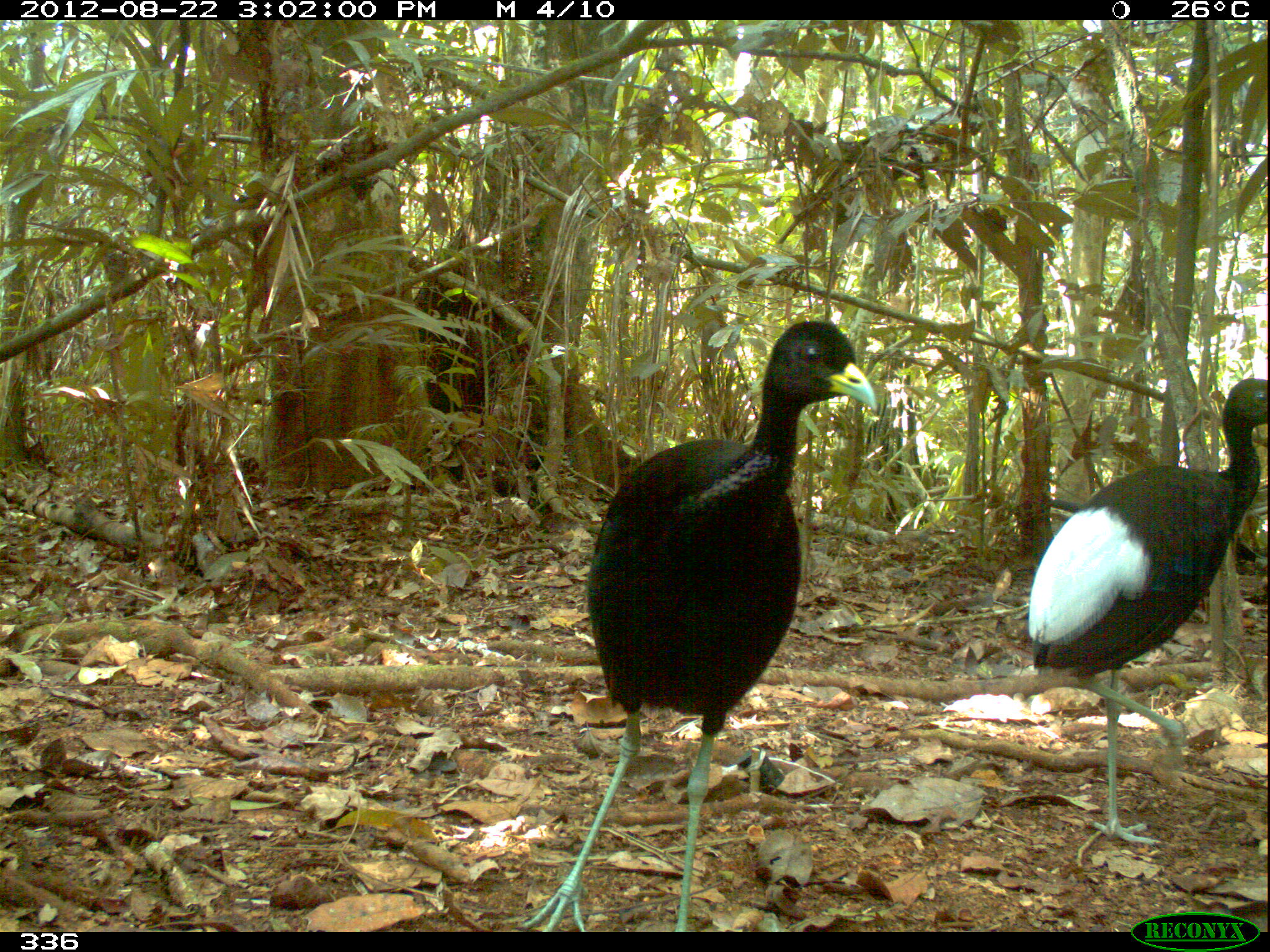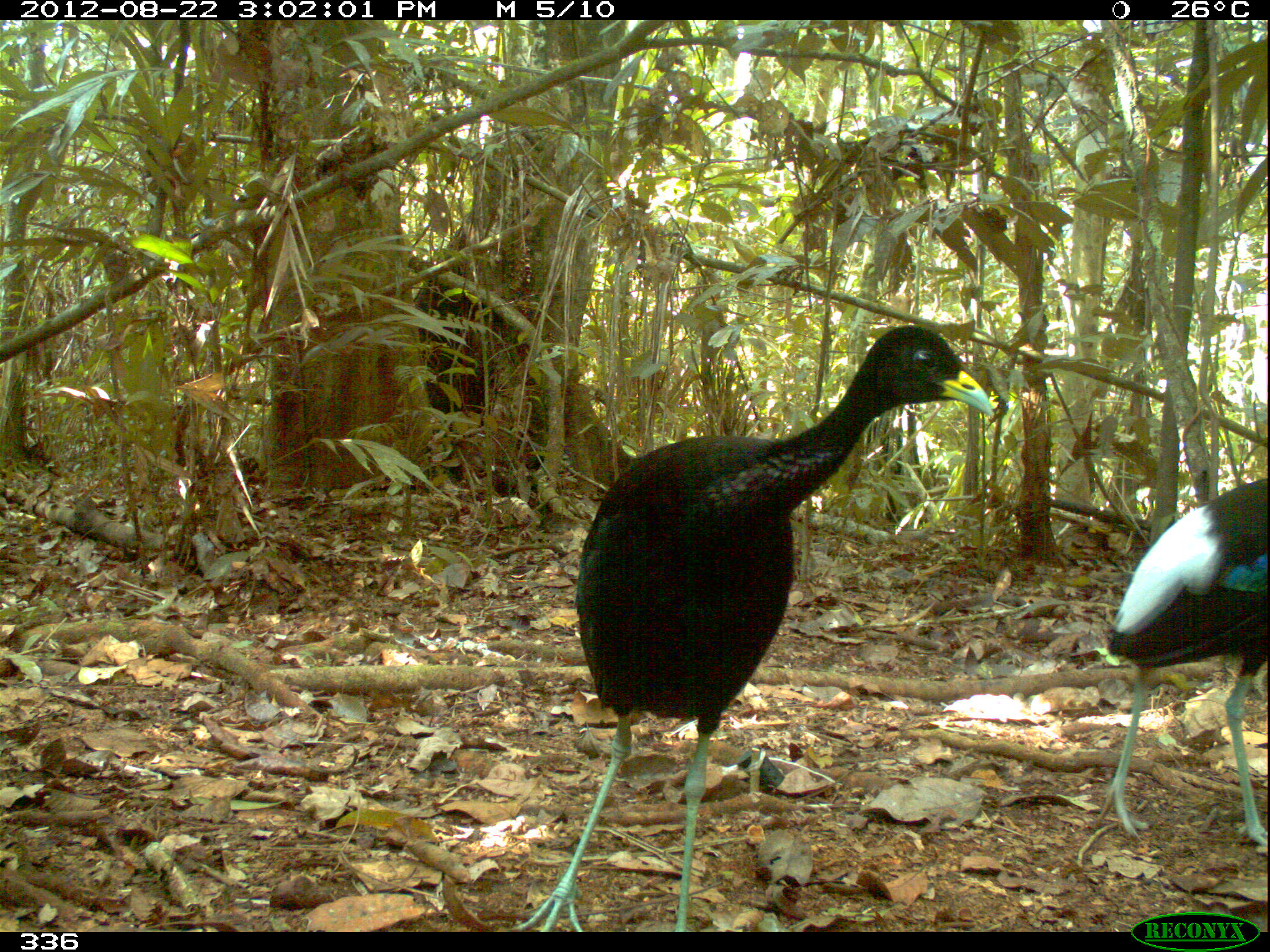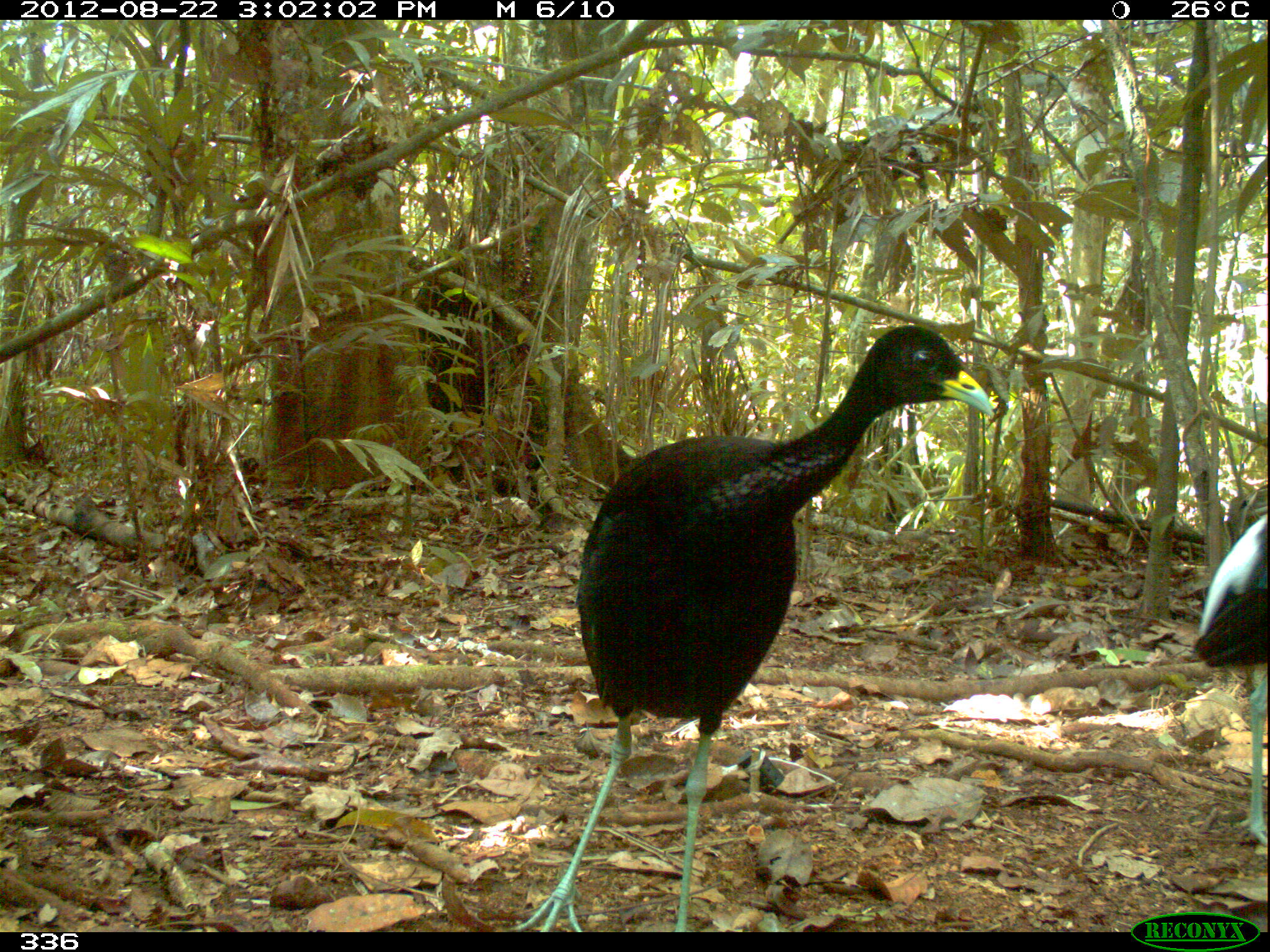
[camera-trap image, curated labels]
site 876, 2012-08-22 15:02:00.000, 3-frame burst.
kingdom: Animalia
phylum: Chordata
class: Aves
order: Gruiformes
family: Psophiidae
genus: Psophia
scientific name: Psophia leucoptera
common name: pale-winged trumpeter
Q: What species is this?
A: Psophia leucoptera (pale-winged trumpeter).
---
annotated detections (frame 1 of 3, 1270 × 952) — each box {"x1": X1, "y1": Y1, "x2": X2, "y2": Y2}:
psophia leucoptera: {"x1": 523, "y1": 320, "x2": 881, "y2": 931}; {"x1": 1028, "y1": 378, "x2": 1268, "y2": 845}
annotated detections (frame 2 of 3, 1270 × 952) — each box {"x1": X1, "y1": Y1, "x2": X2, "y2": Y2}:
psophia leucoptera: {"x1": 501, "y1": 277, "x2": 995, "y2": 932}; {"x1": 1090, "y1": 476, "x2": 1270, "y2": 848}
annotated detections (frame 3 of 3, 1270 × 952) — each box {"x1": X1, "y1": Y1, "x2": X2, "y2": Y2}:
psophia leucoptera: {"x1": 510, "y1": 326, "x2": 997, "y2": 932}; {"x1": 1194, "y1": 513, "x2": 1267, "y2": 852}